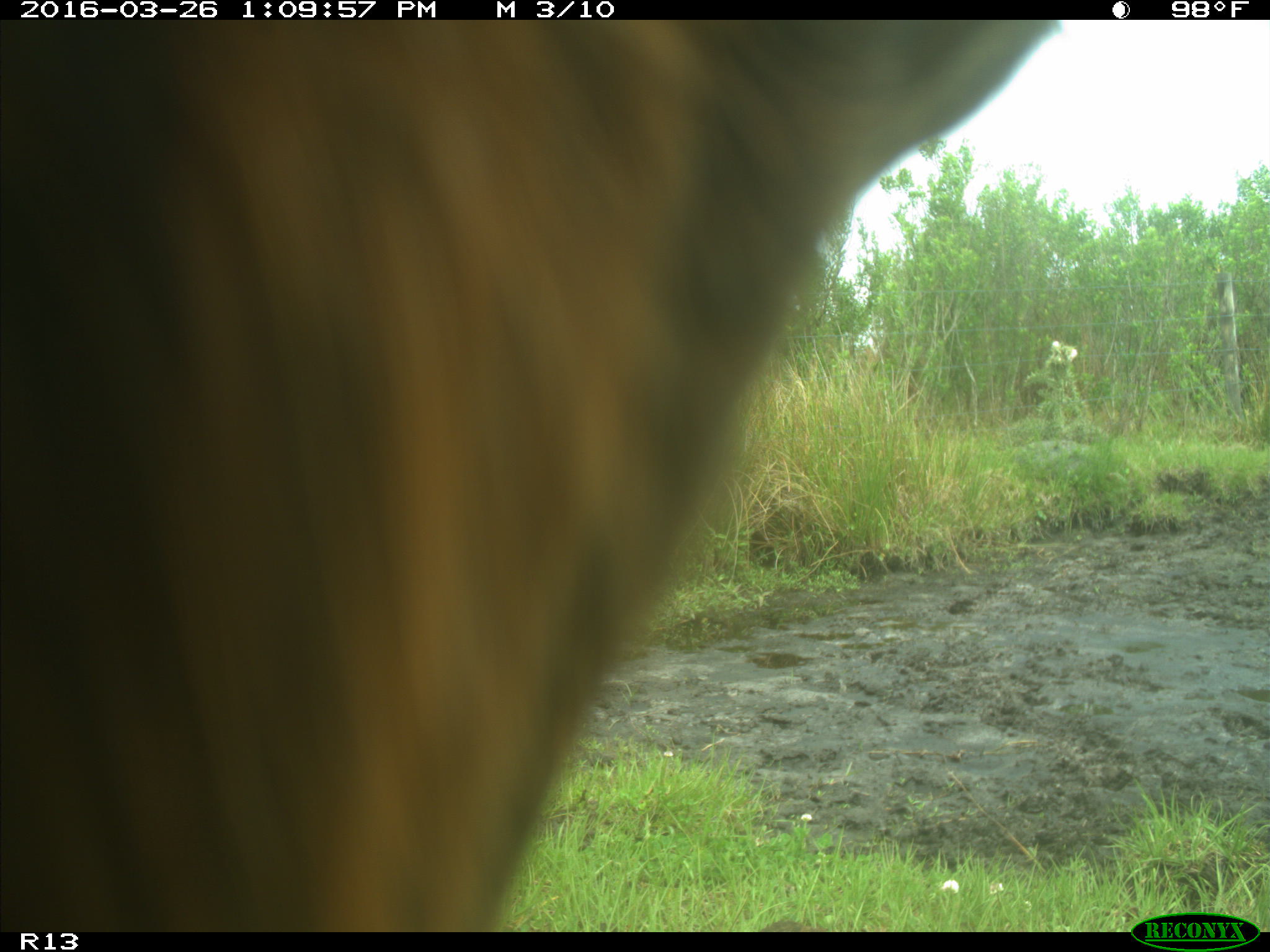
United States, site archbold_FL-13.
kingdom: Animalia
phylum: Chordata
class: Mammalia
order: Artiodactyla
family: Bovidae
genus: Bos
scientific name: Bos taurus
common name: domestic cow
Bos taurus (domestic cow).